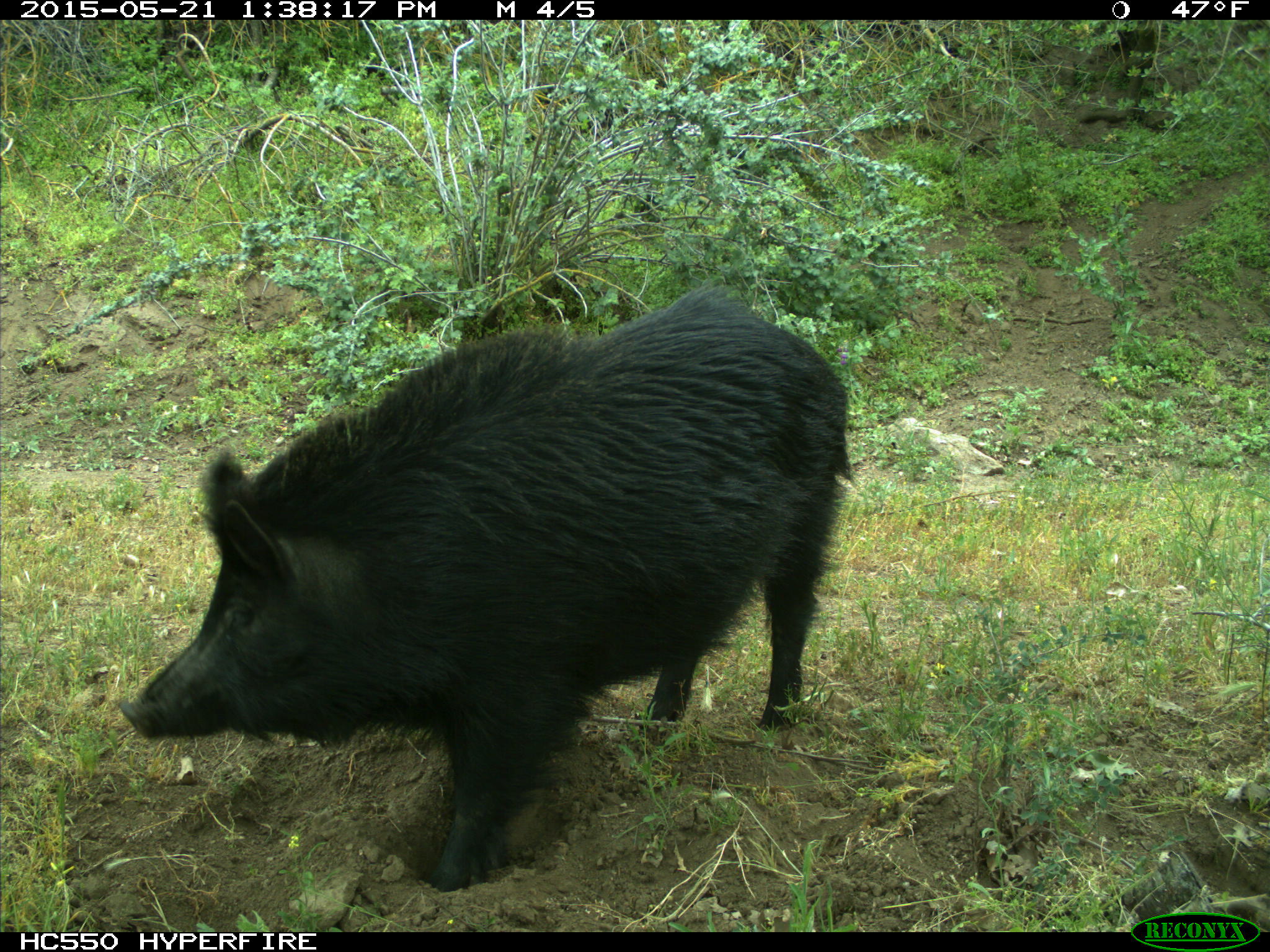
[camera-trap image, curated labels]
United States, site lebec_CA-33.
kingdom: Animalia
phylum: Chordata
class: Mammalia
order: Artiodactyla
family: Suidae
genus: Sus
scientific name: Sus scrofa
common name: wild boar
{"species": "Sus scrofa (wild boar)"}